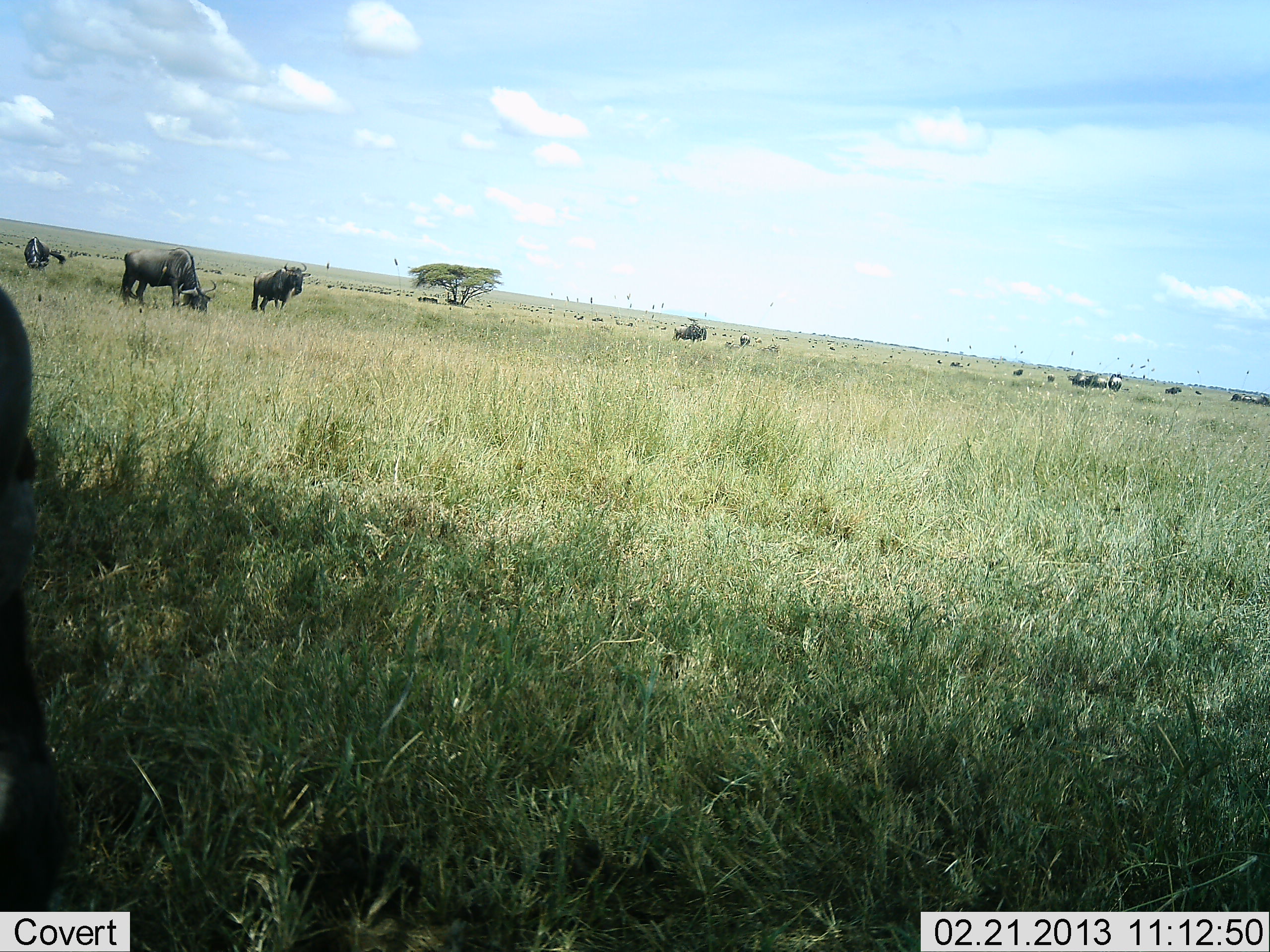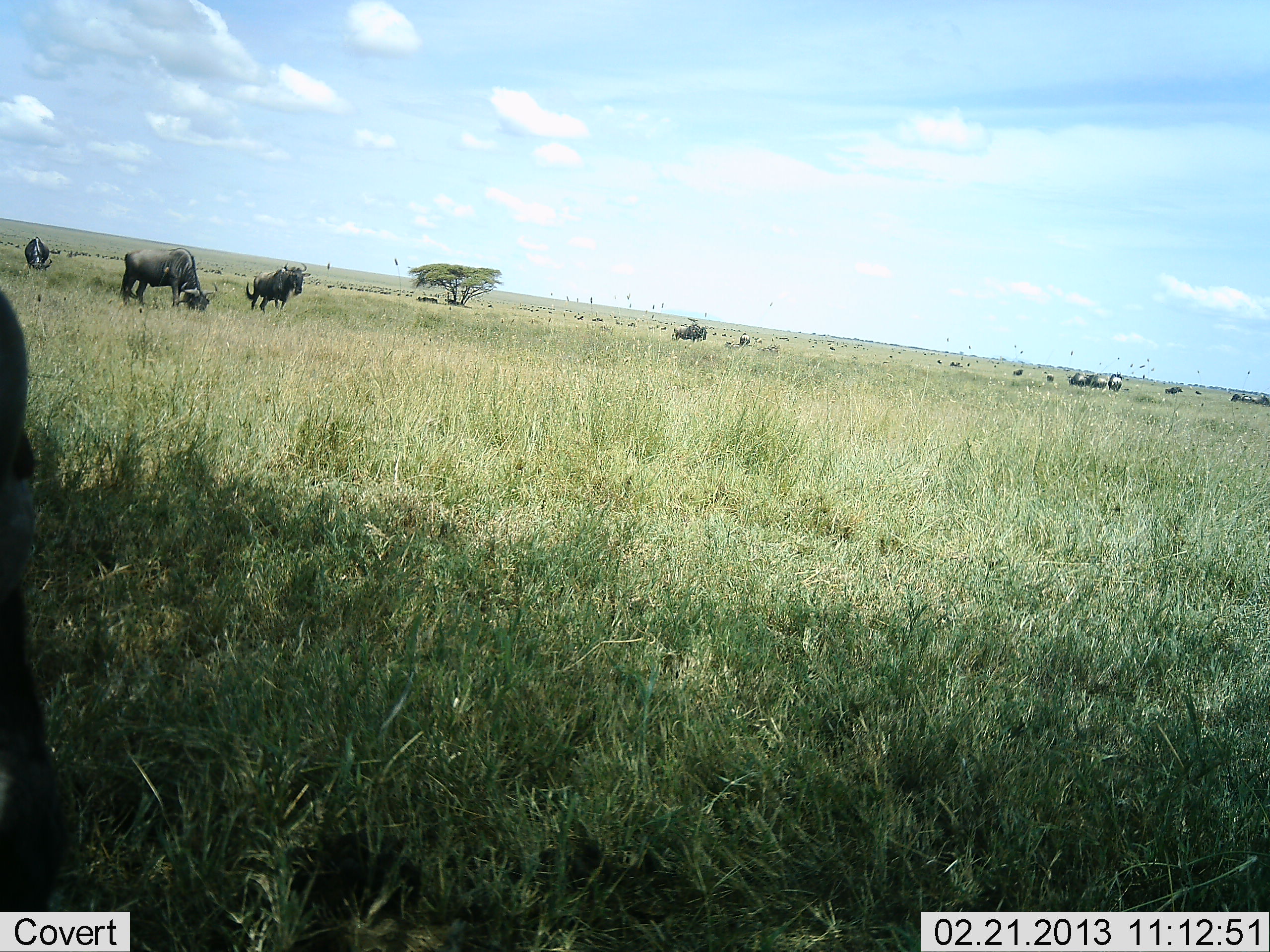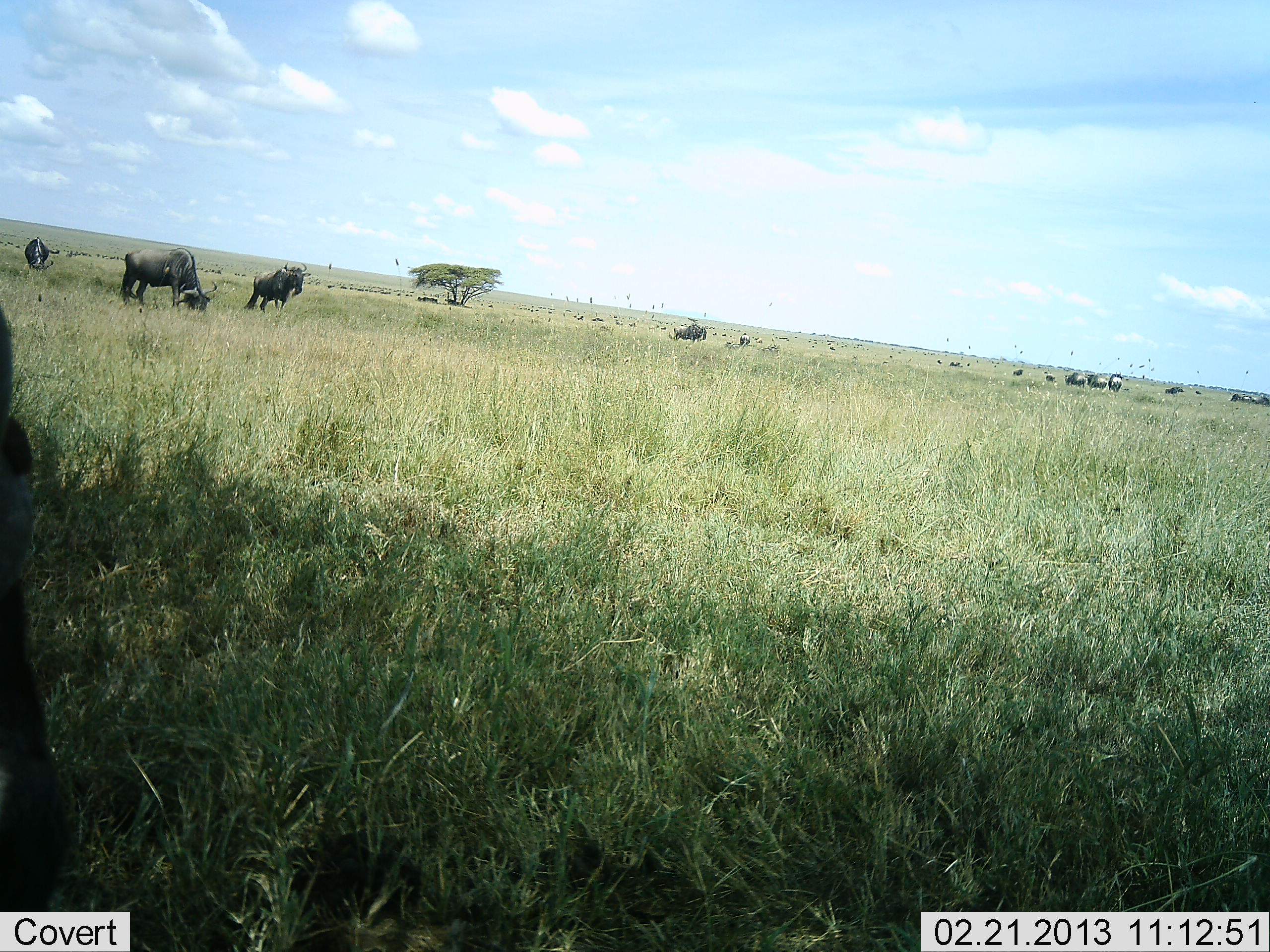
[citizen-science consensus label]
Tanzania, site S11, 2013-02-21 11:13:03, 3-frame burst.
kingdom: Animalia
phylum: Chordata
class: Mammalia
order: Artiodactyla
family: Bovidae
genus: Connochaetes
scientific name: Connochaetes taurinus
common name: blue wildebeest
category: wildebeest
Wildebeest (blue wildebeest) (Connochaetes taurinus), count 11-50. Behavior (volunteer vote fractions): standing 61%, resting 9%, moving 22%, interacting 4%. Young present (vote fraction): 0%. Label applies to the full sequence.